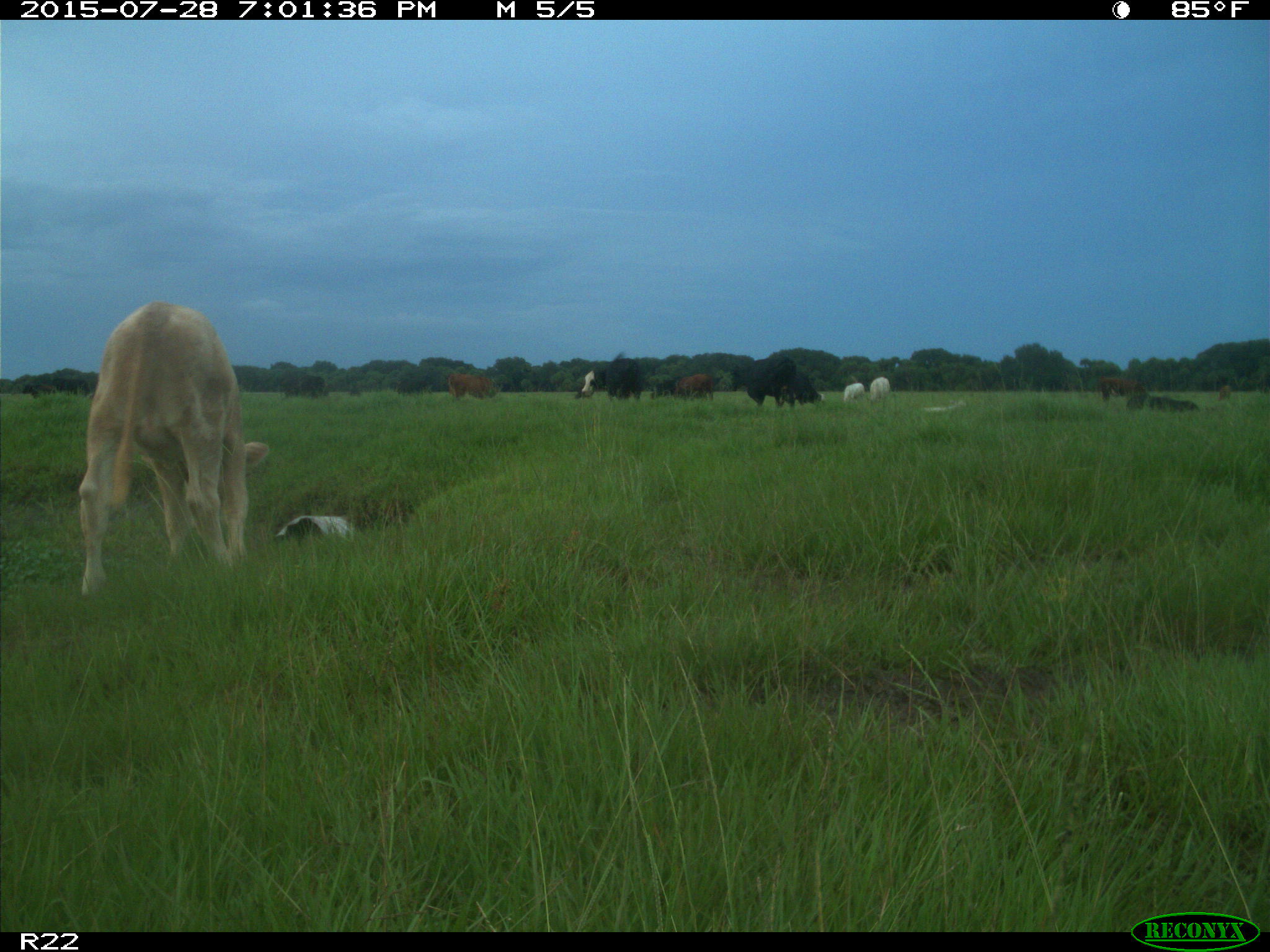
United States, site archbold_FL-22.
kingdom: Animalia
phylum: Chordata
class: Mammalia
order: Artiodactyla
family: Bovidae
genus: Bos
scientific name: Bos taurus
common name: domestic cow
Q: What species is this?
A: Bos taurus (domestic cow).